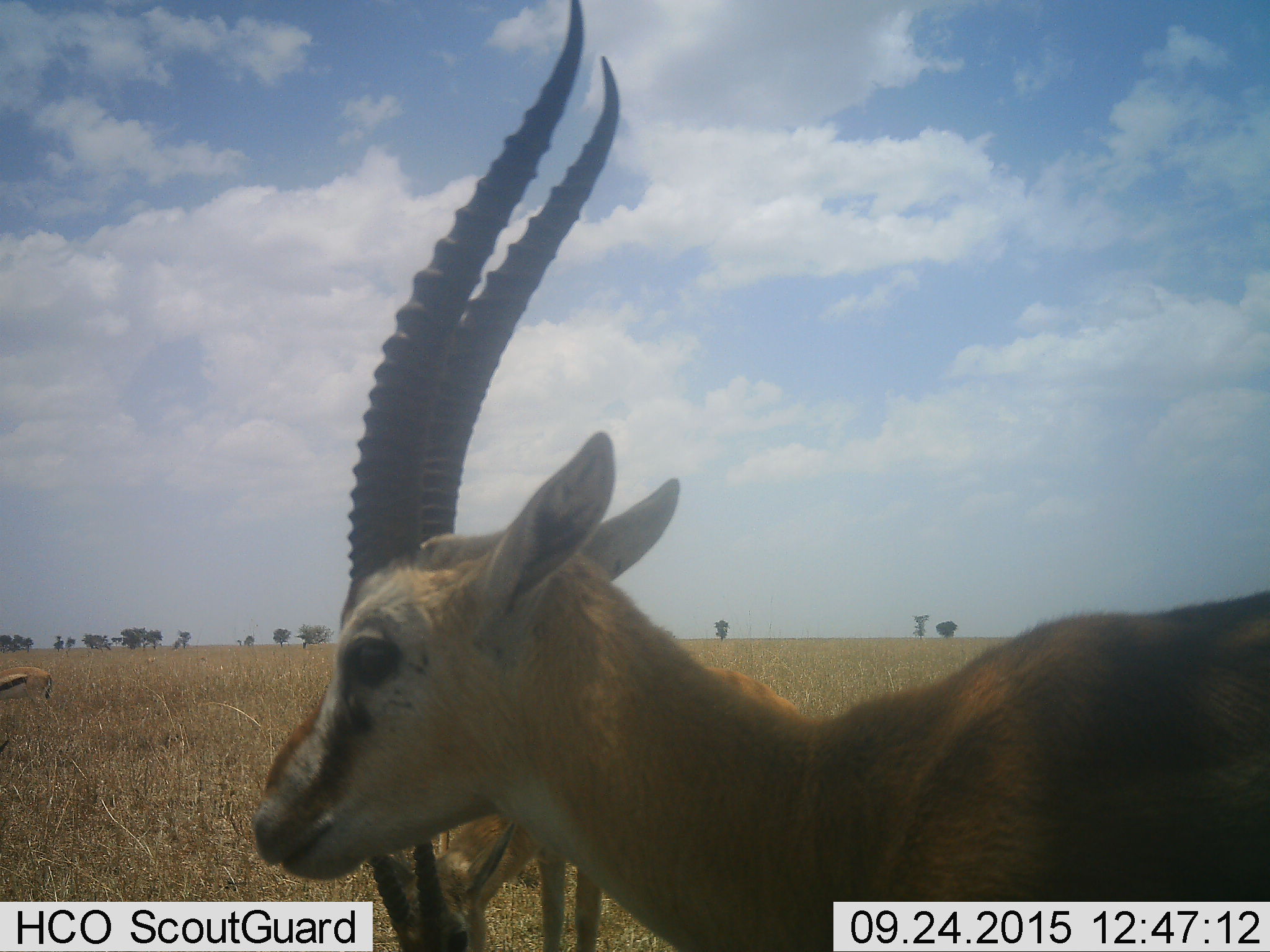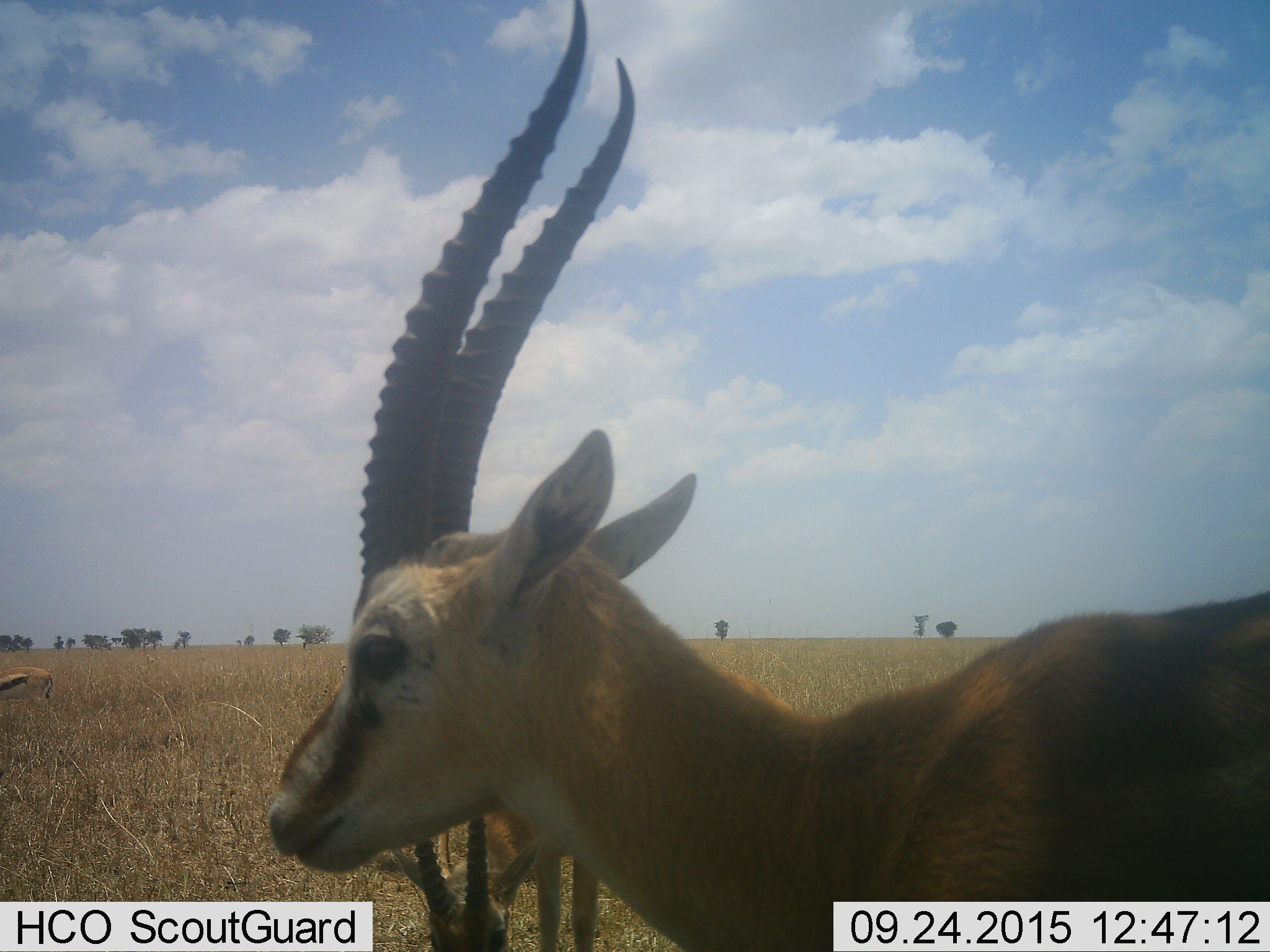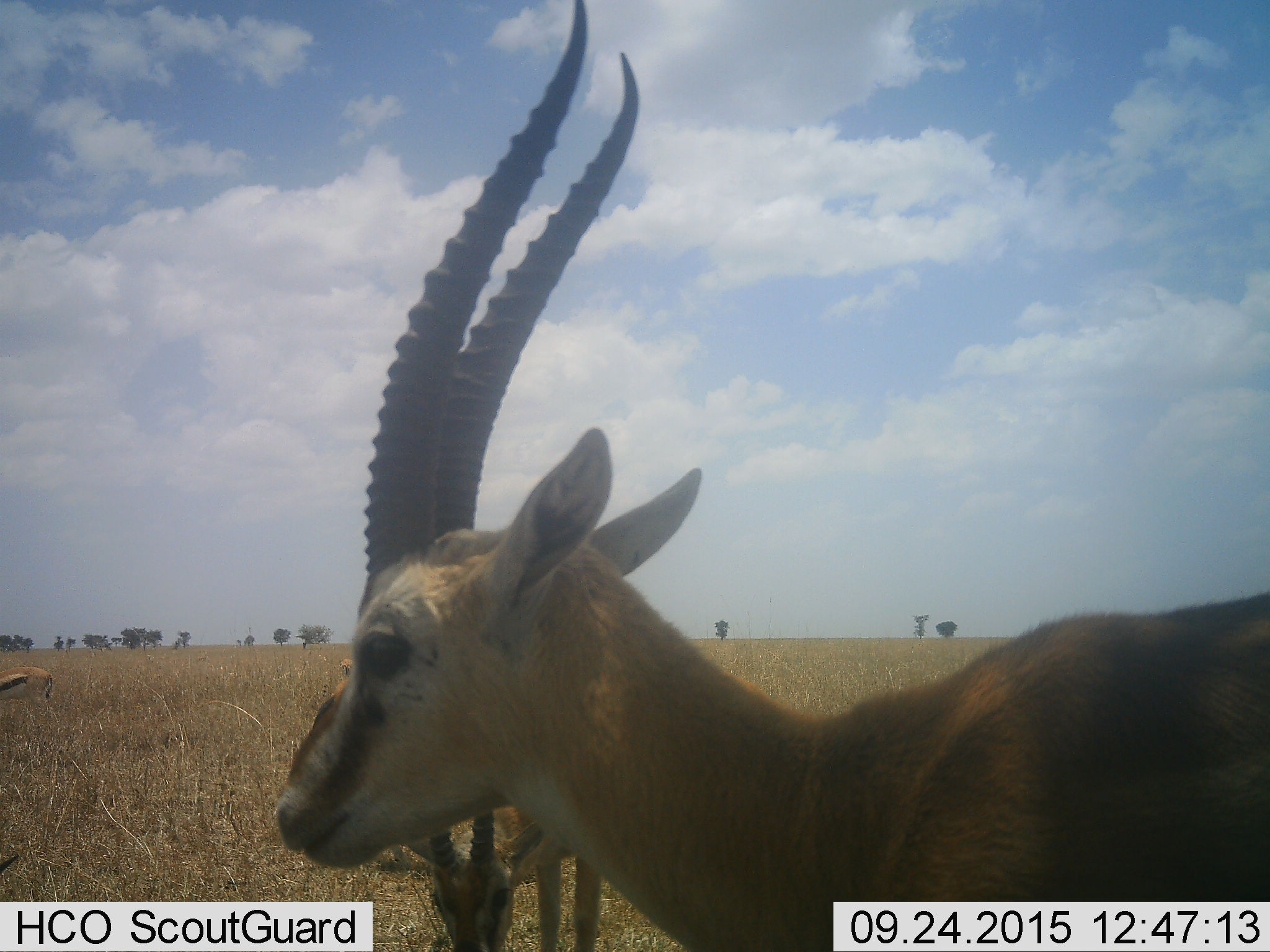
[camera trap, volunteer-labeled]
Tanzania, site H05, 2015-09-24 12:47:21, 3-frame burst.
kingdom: Animalia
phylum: Chordata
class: Mammalia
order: Artiodactyla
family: Bovidae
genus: Eudorcas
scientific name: Eudorcas thomsonii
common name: thomson's gazelle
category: gazellethomsons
Gazellethomsons (thomson's gazelle) (Eudorcas thomsonii), count 3. Behavior (volunteer vote fractions): standing 100%, resting 0%, moving 0%, interacting 0%. Young present (vote fraction): 0%. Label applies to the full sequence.